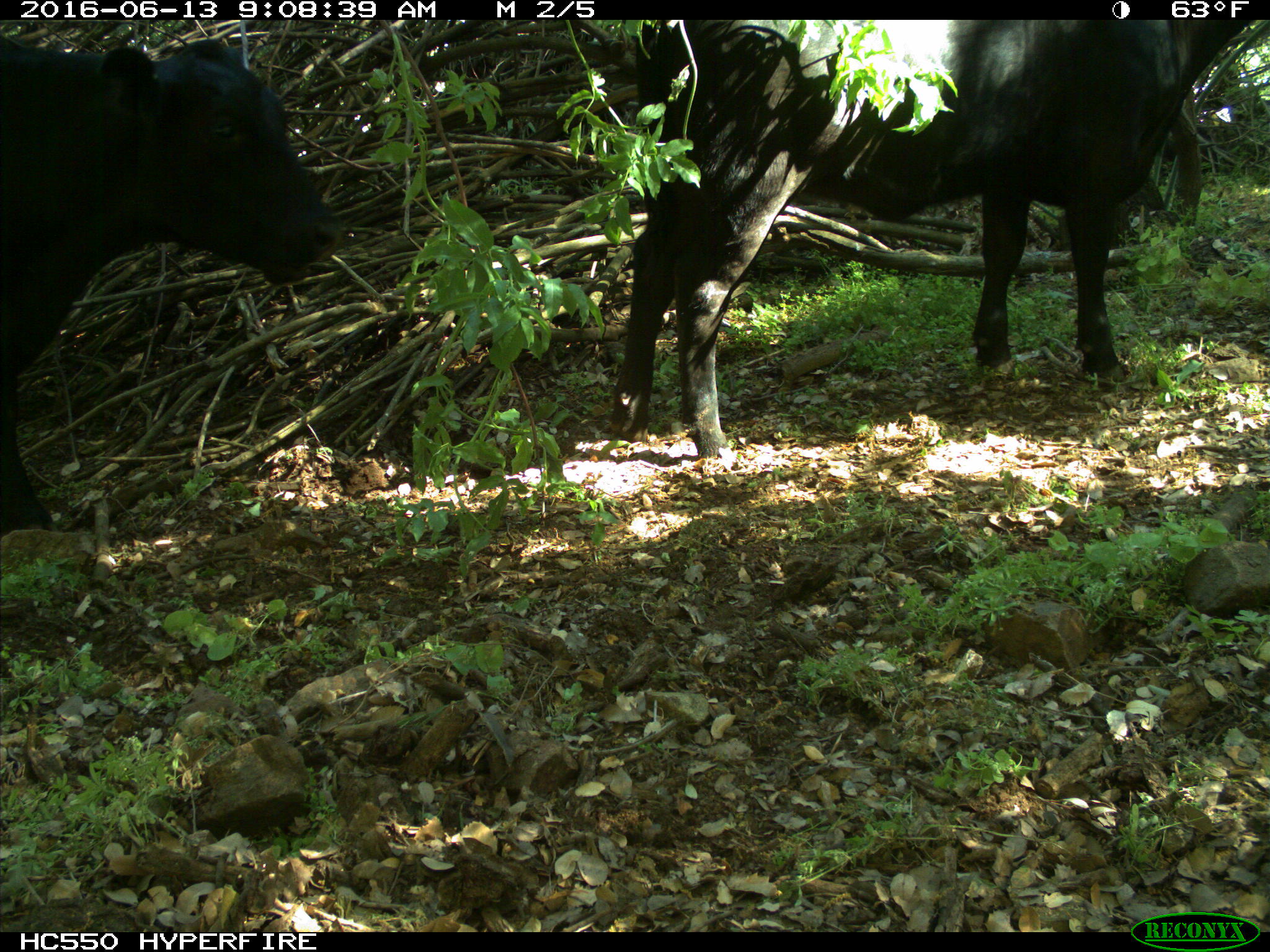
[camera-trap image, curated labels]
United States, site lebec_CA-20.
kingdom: Animalia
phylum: Chordata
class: Mammalia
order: Artiodactyla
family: Bovidae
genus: Bos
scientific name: Bos taurus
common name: domestic cow